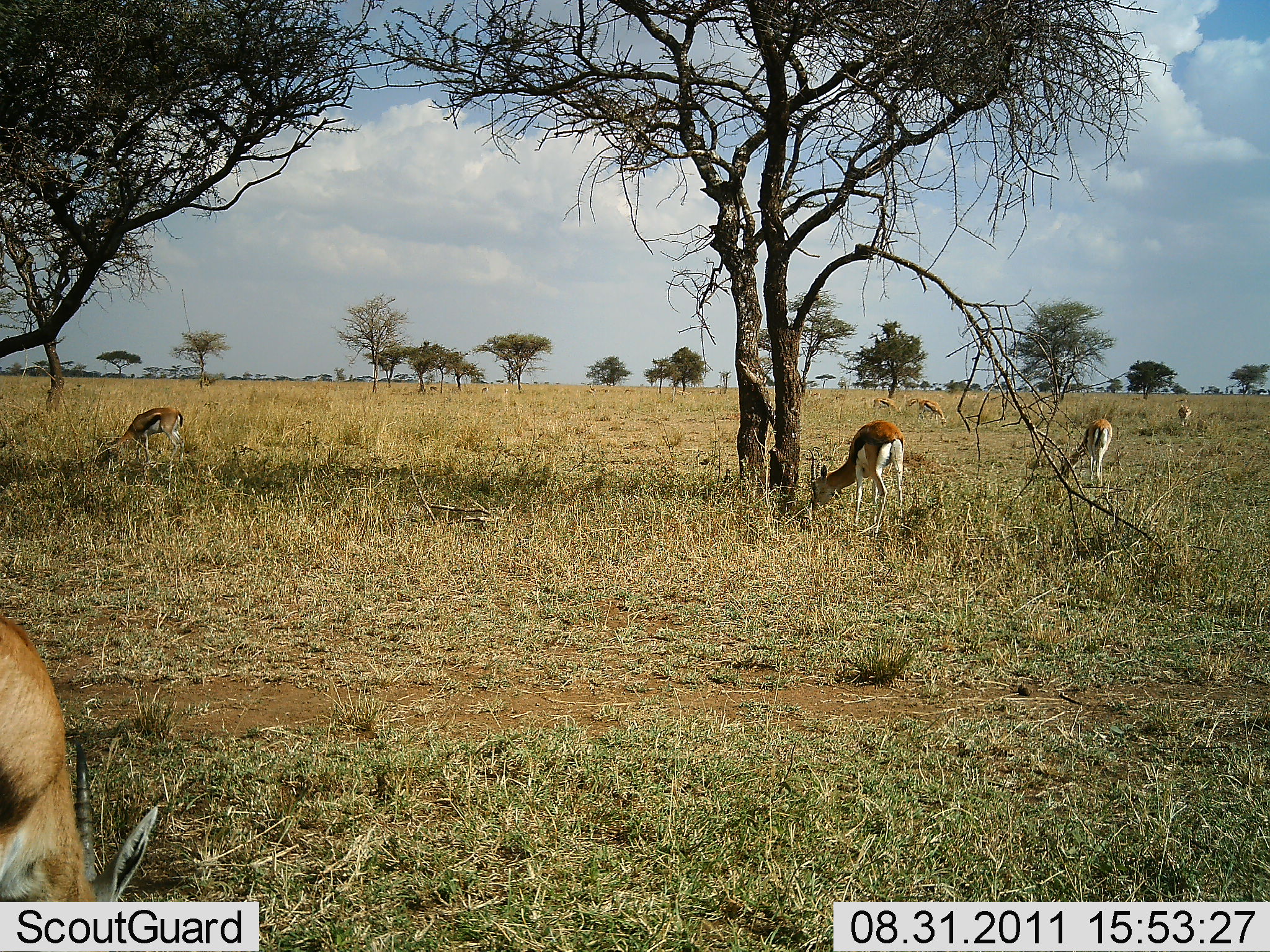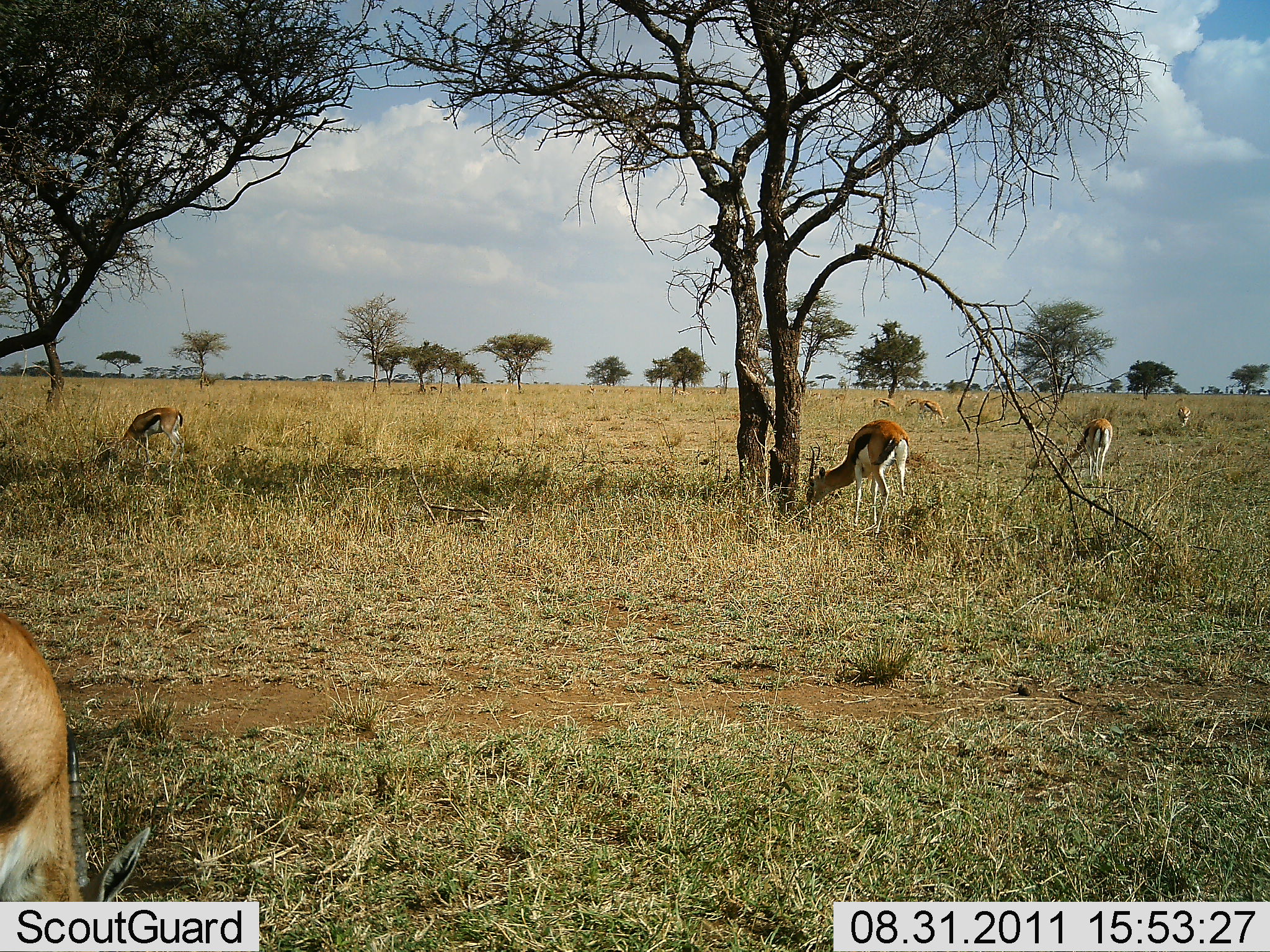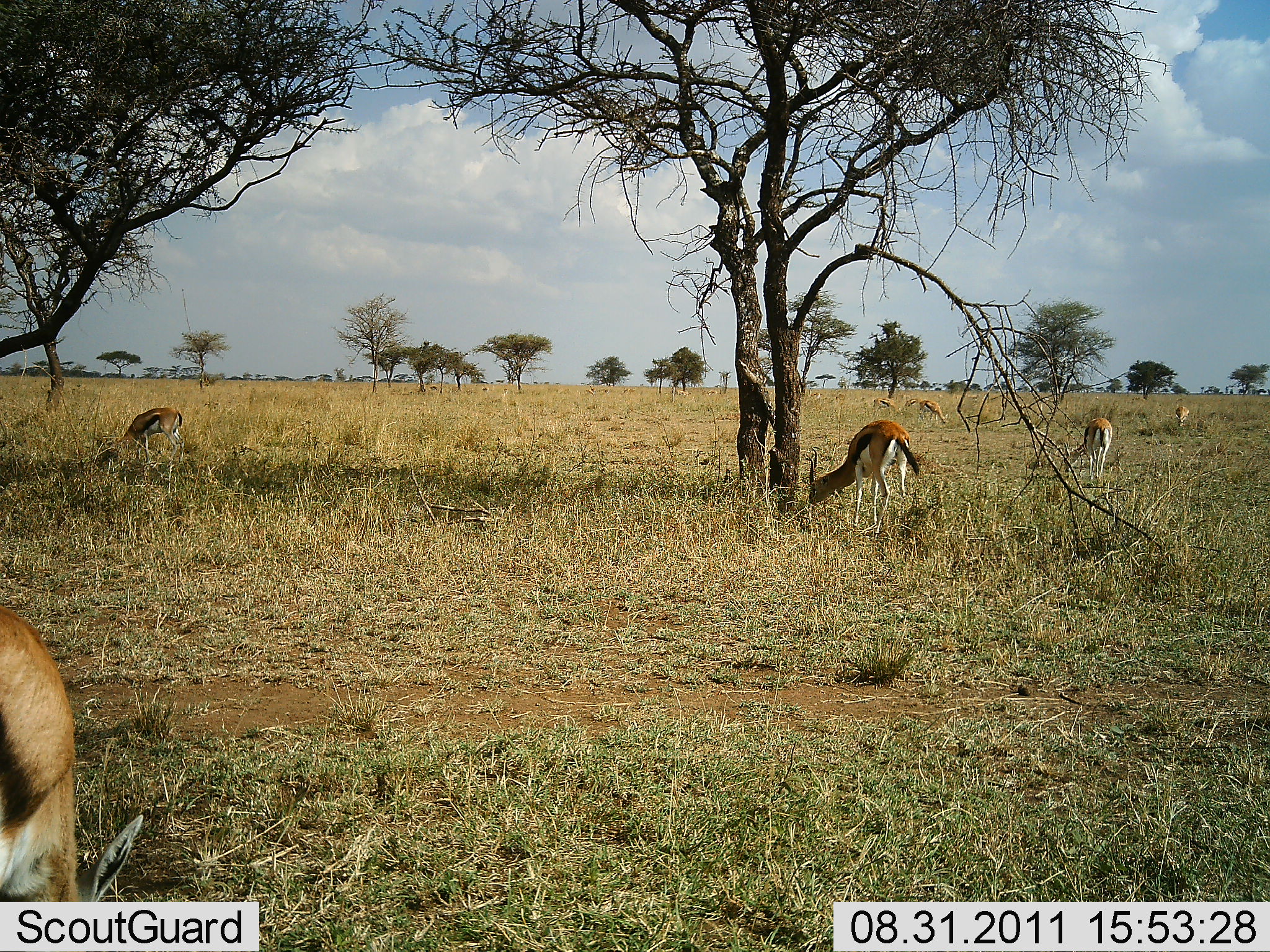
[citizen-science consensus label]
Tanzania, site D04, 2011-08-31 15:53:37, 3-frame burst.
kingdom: Animalia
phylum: Chordata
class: Mammalia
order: Artiodactyla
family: Bovidae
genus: Eudorcas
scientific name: Eudorcas thomsonii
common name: thomson's gazelle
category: gazellethomsons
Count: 7.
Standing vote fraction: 21%.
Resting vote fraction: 7%.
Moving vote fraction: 7%.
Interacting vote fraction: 7%.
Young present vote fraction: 7%.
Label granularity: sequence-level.